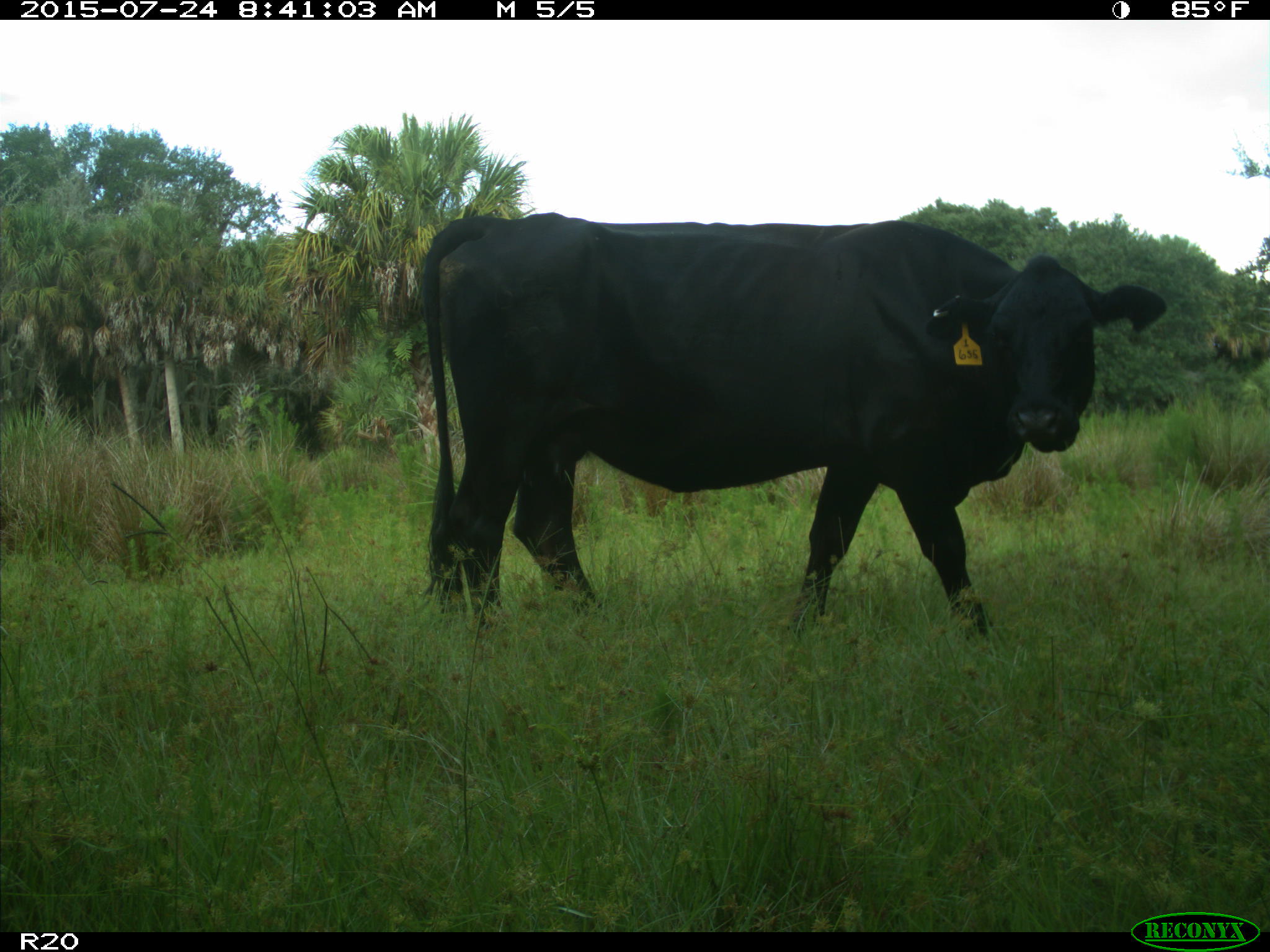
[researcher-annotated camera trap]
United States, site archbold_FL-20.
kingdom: Animalia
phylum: Chordata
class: Mammalia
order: Artiodactyla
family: Bovidae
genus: Bos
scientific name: Bos taurus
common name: domestic cow